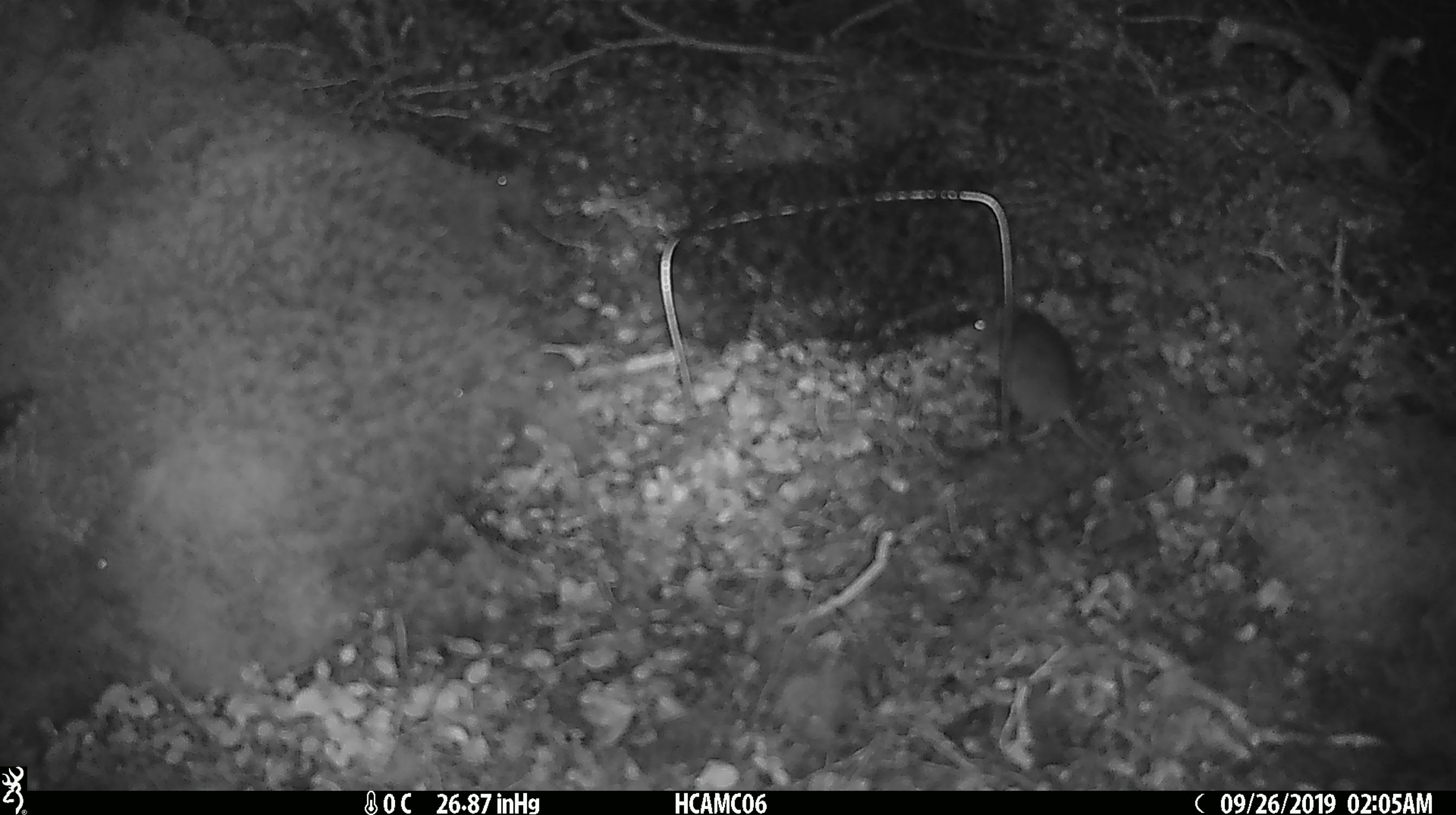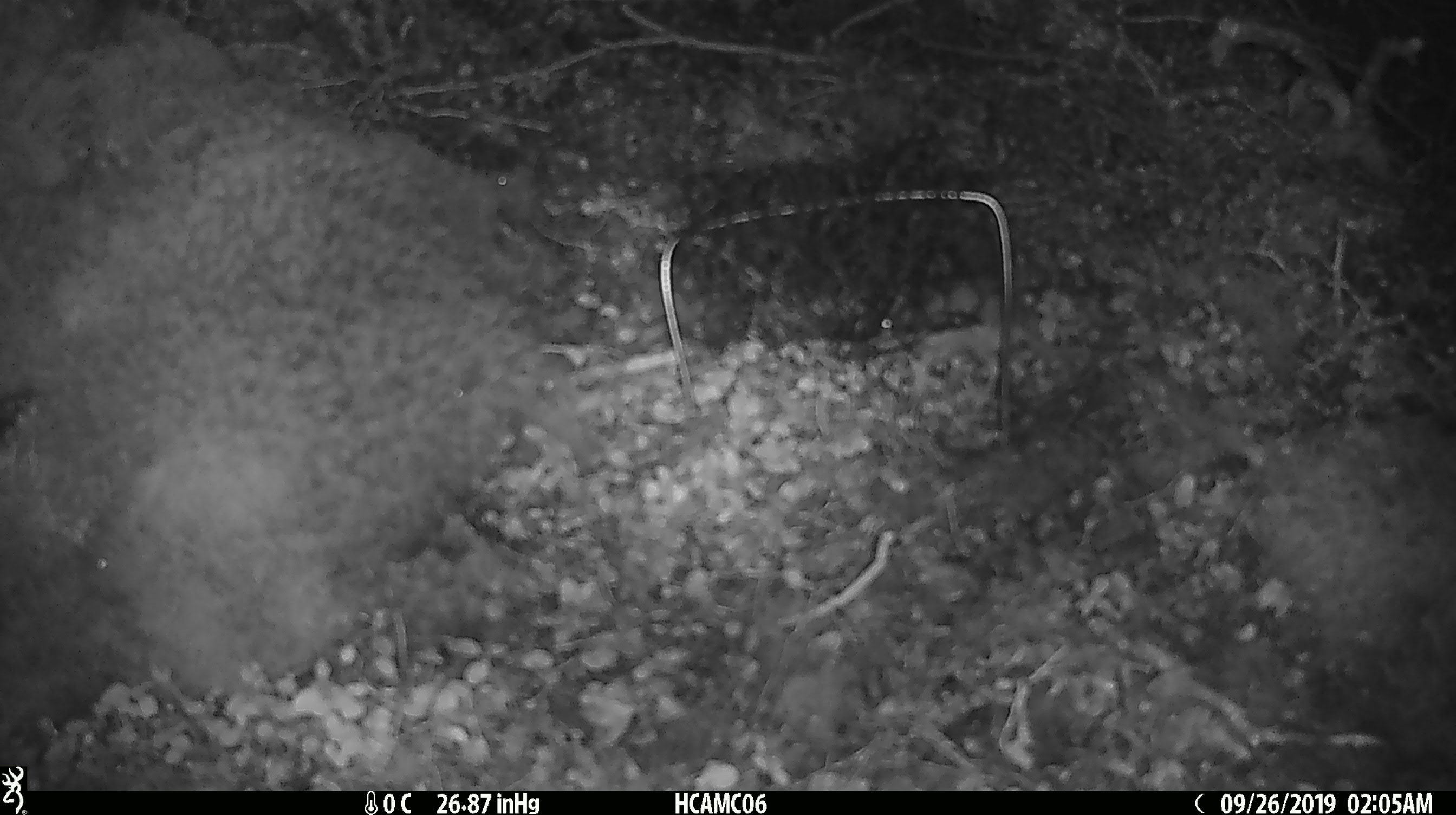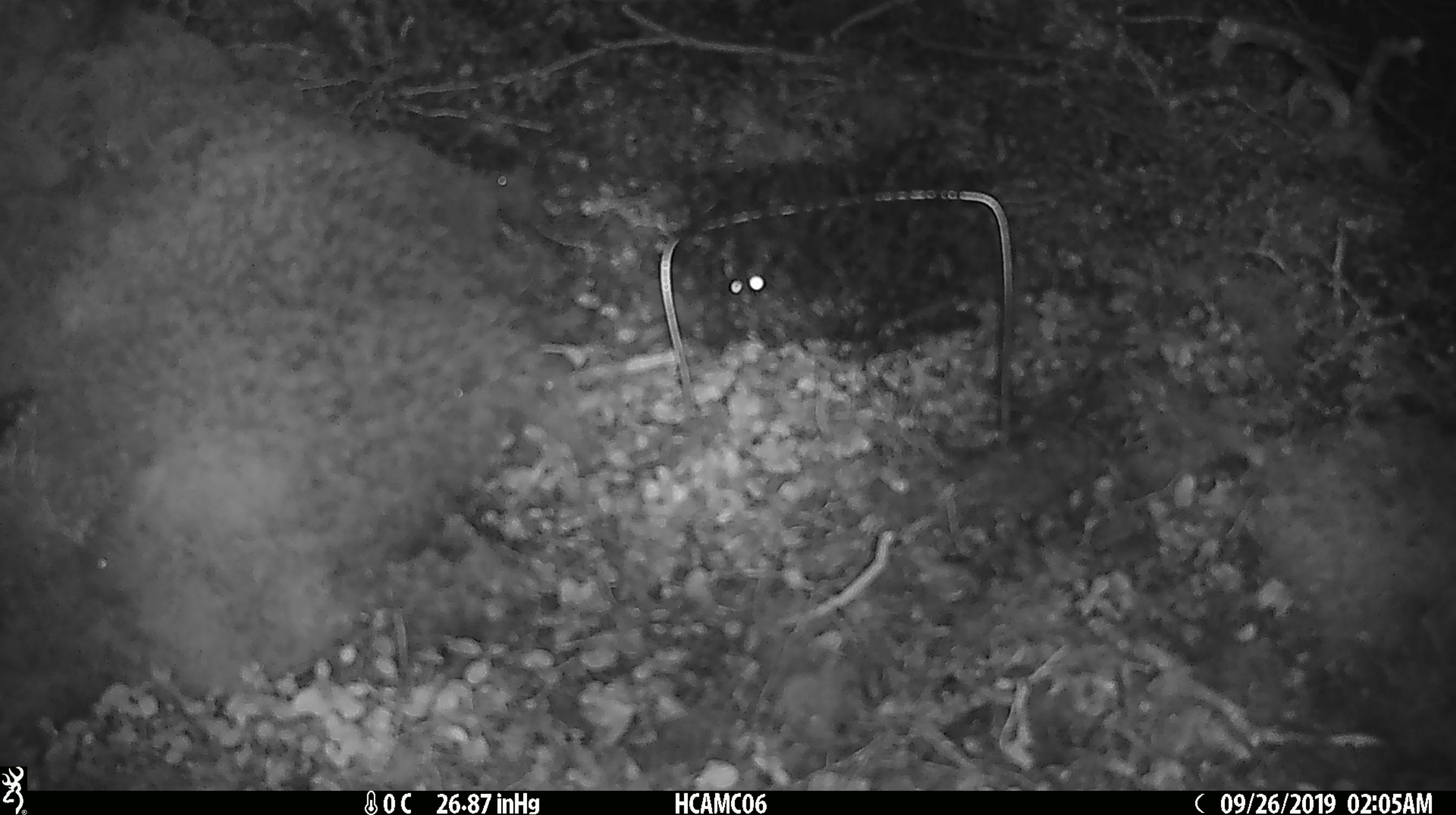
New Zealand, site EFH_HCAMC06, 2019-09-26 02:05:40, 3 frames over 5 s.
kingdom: Animalia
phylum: Chordata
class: Mammalia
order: Rodentia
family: Muridae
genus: Mus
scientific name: Mus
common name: mouse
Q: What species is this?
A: Mouse (Mus).